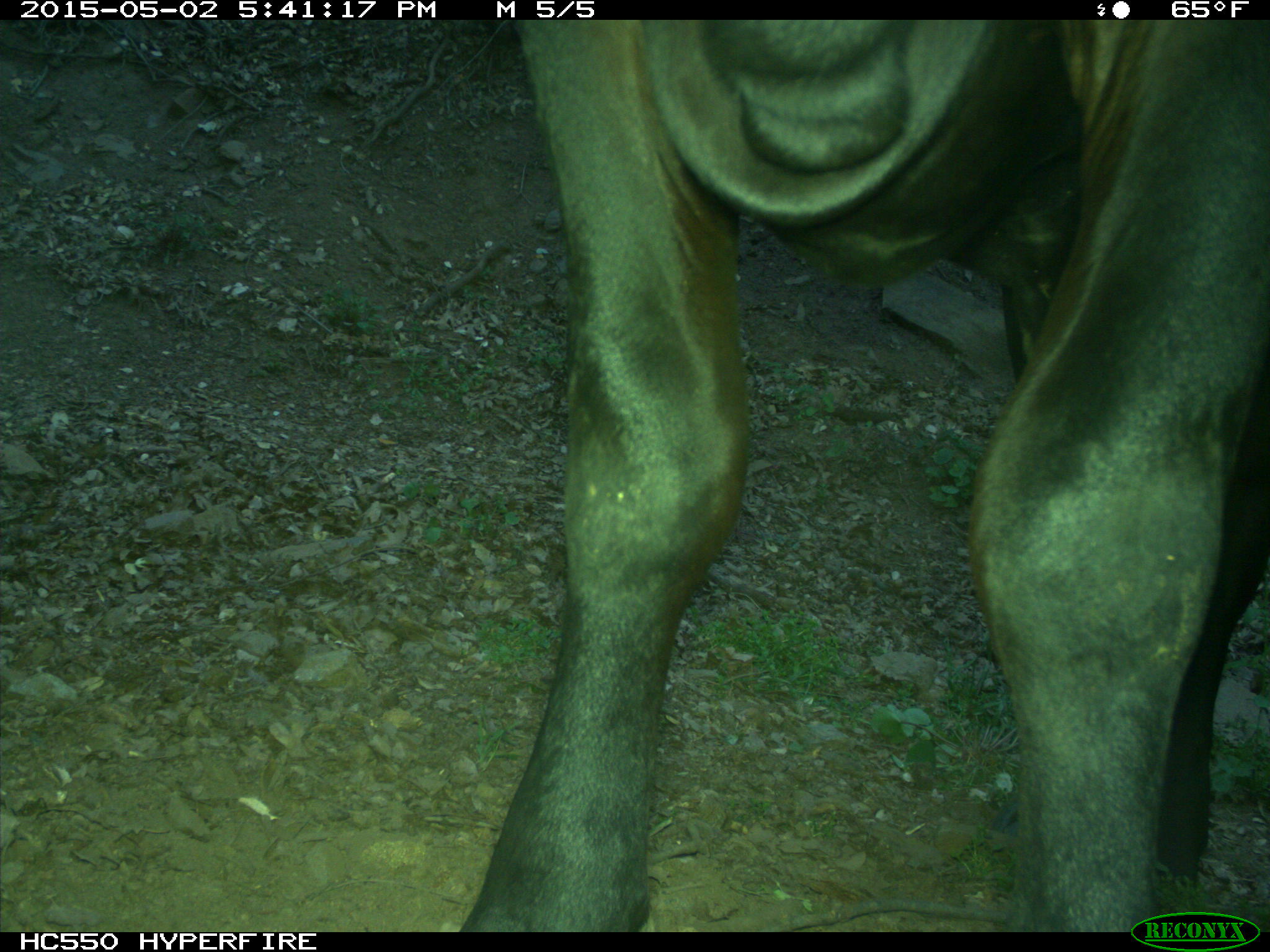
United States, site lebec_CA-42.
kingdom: Animalia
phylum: Chordata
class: Mammalia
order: Artiodactyla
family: Bovidae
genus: Bos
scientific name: Bos taurus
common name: domestic cow